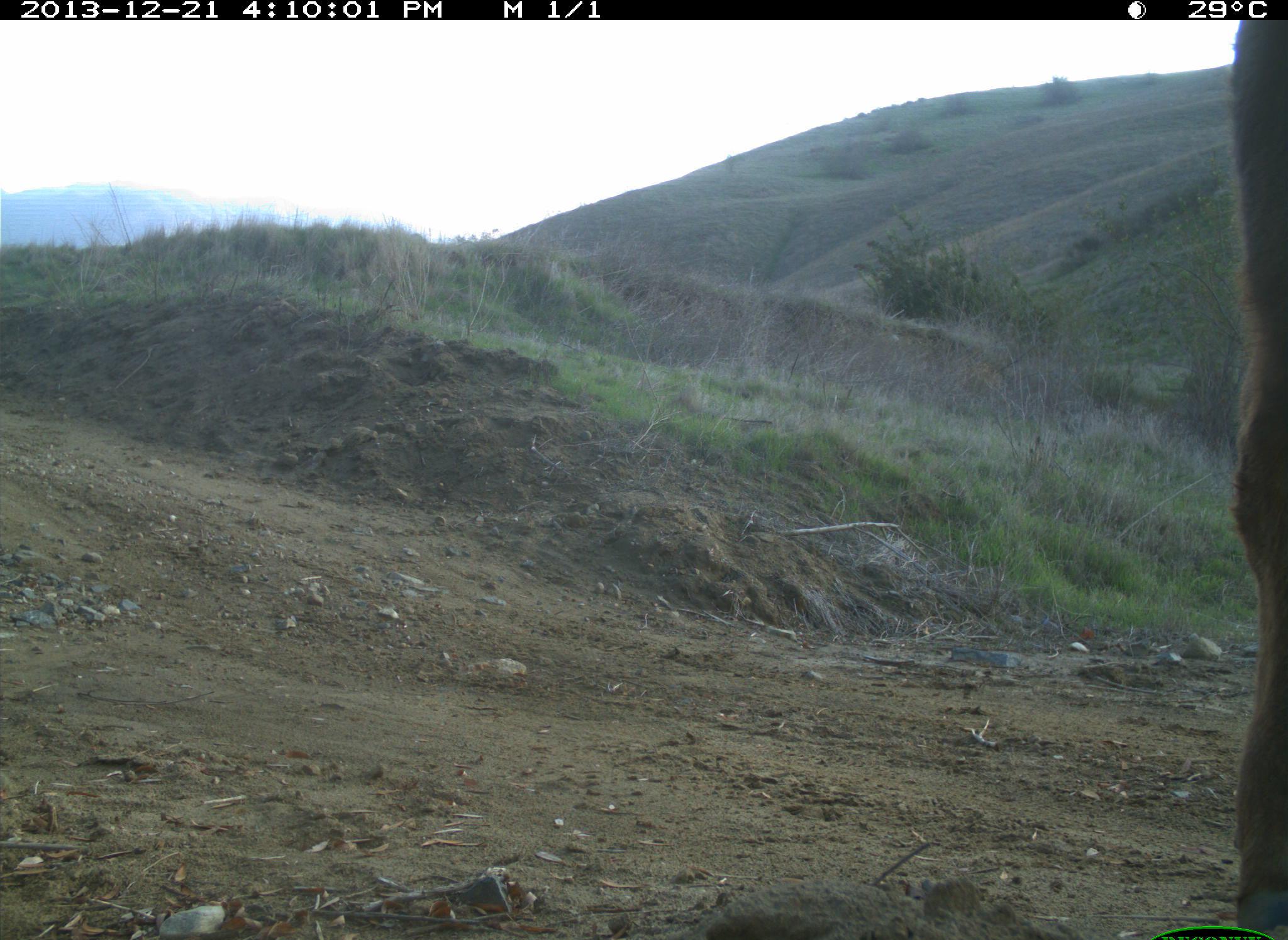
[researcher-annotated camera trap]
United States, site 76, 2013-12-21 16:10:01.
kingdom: Animalia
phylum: Chordata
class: Mammalia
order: Artiodactyla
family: Bovidae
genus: Bos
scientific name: Bos taurus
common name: cow